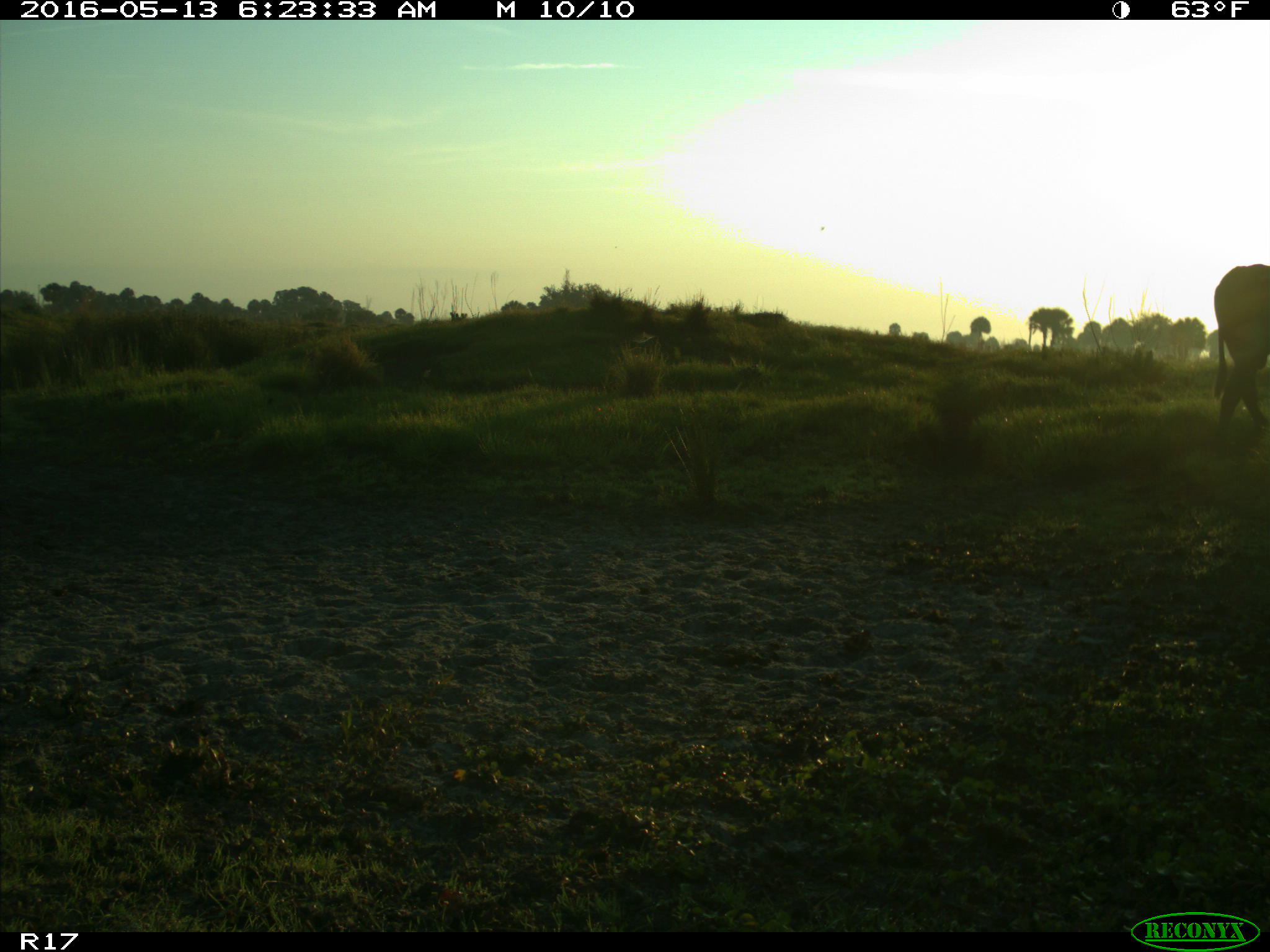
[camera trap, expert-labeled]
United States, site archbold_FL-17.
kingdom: Animalia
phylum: Chordata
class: Mammalia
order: Artiodactyla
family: Bovidae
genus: Bos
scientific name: Bos taurus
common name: domestic cow